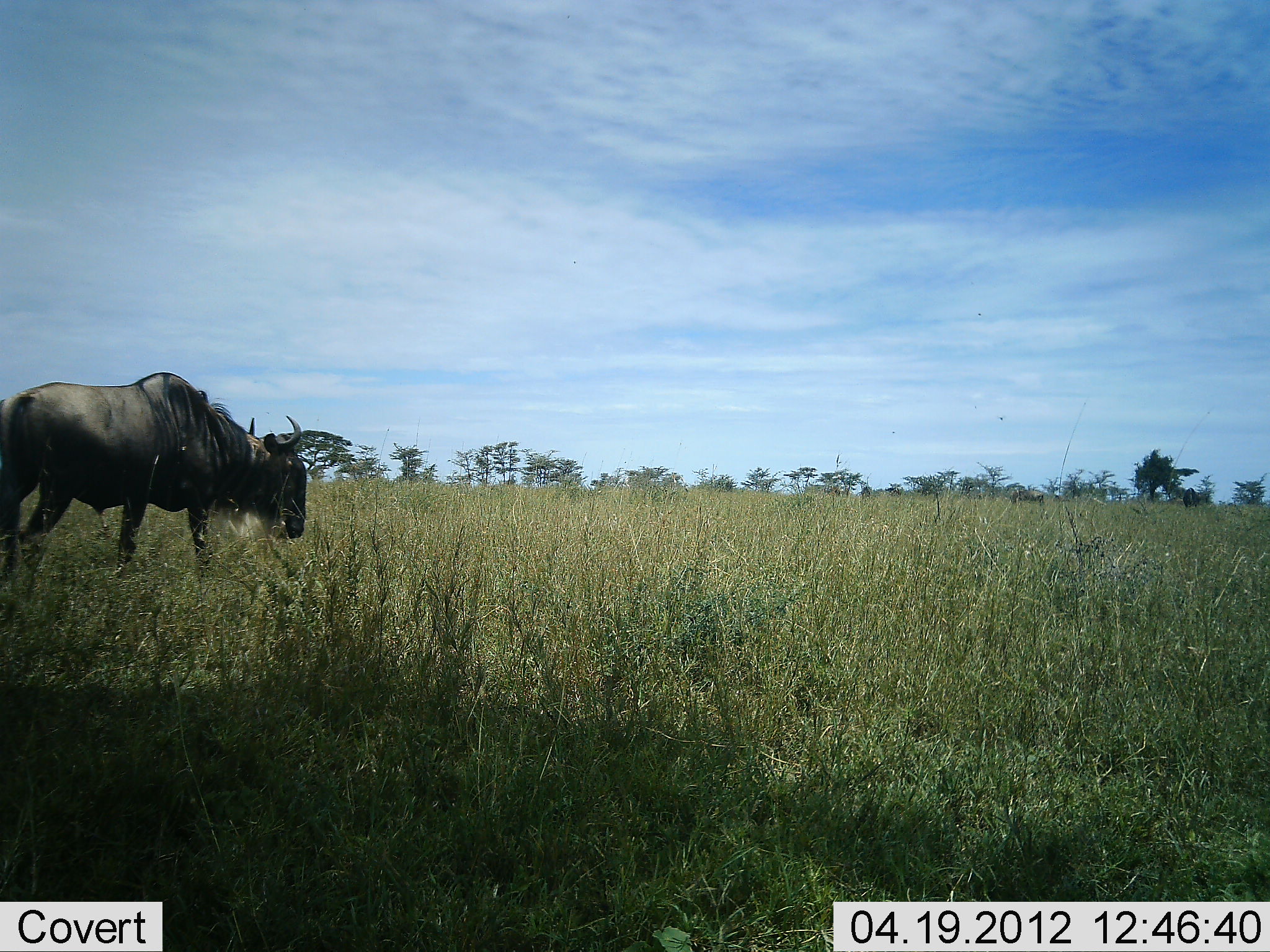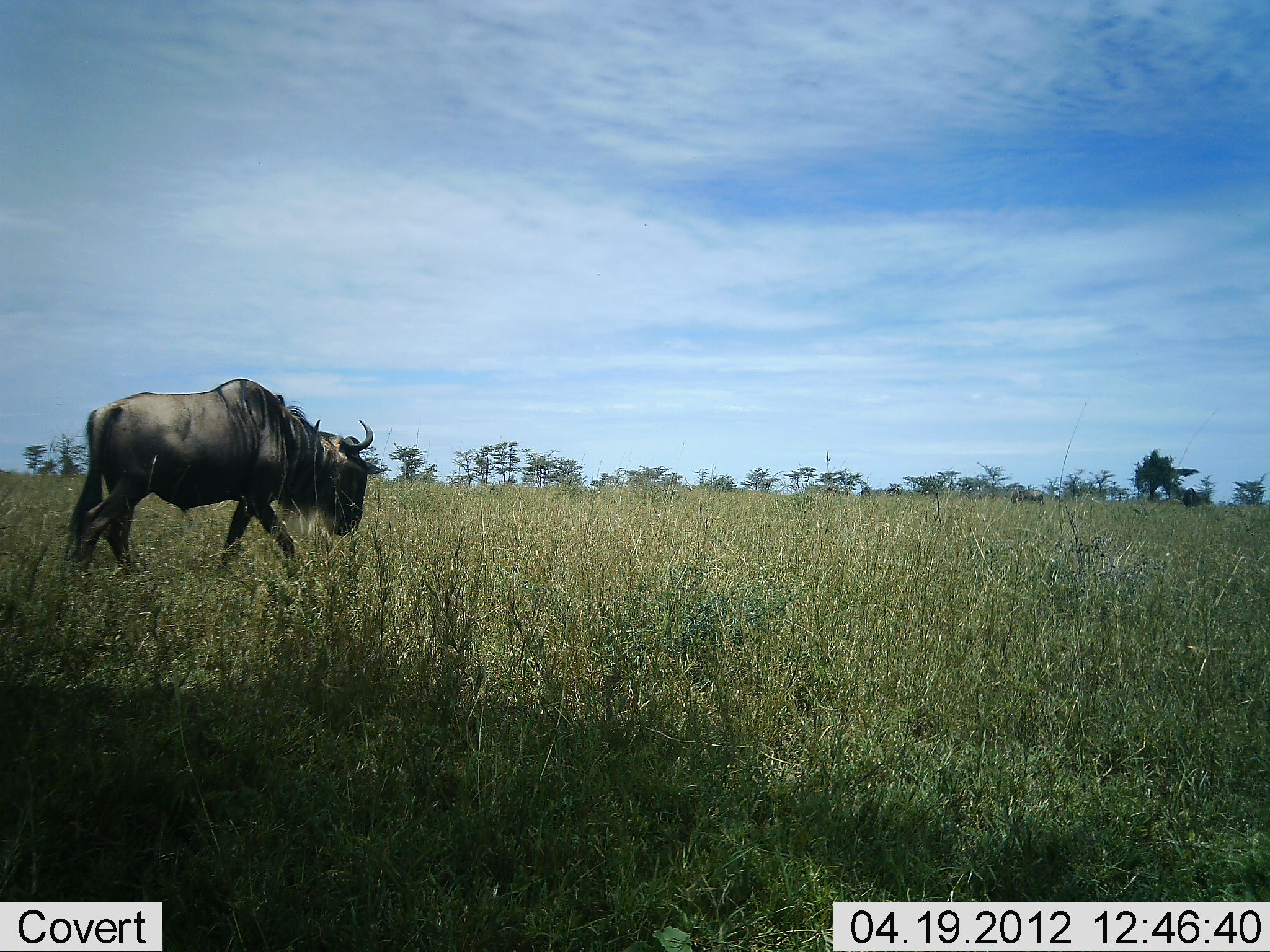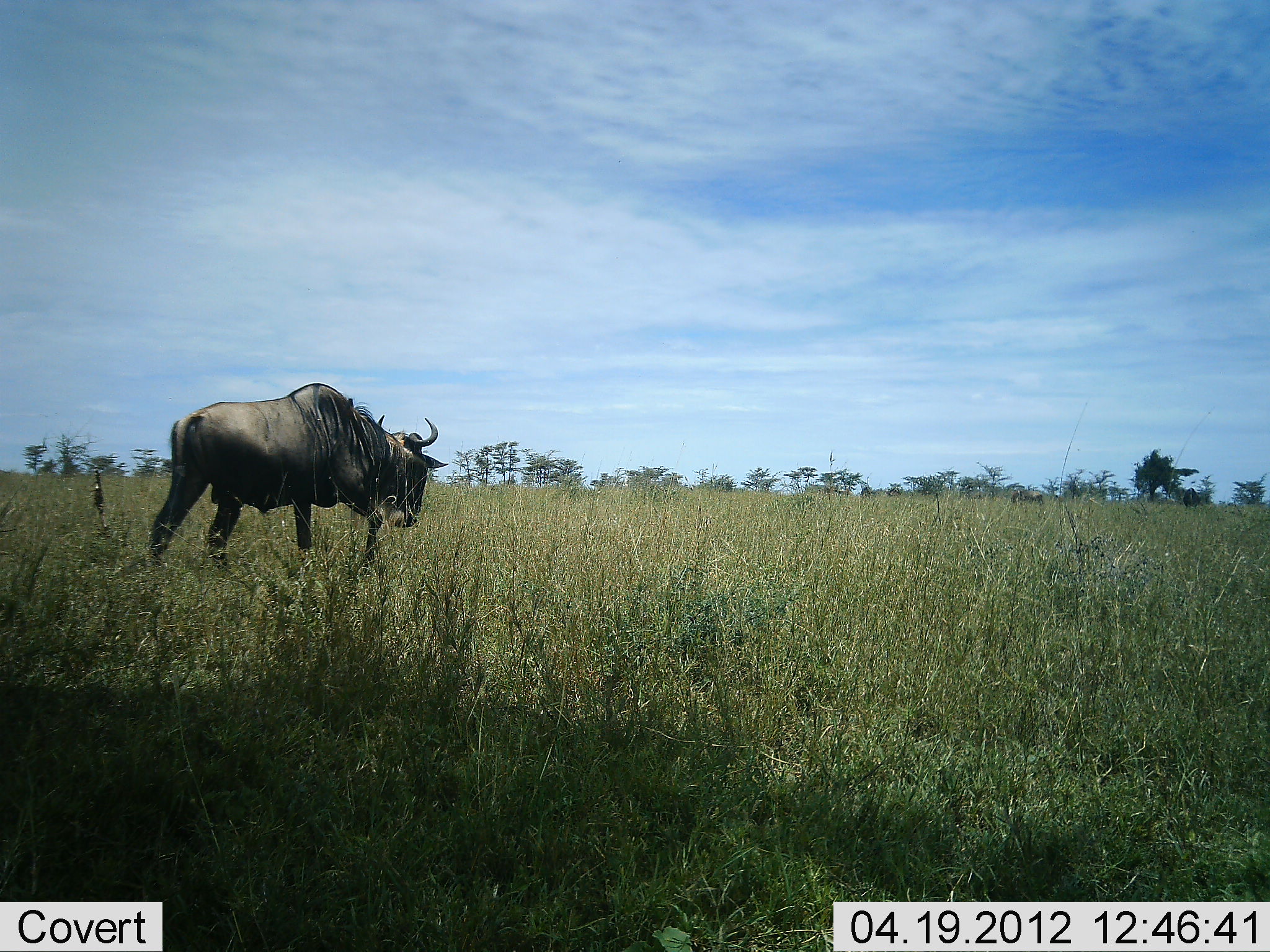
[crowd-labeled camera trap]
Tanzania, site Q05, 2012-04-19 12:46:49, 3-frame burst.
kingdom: Animalia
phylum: Chordata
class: Mammalia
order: Artiodactyla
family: Bovidae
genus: Connochaetes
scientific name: Connochaetes taurinus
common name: blue wildebeest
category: wildebeest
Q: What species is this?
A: Wildebeest (blue wildebeest) (Connochaetes taurinus).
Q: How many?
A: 1.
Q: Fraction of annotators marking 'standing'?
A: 0%.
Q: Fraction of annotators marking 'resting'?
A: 0%.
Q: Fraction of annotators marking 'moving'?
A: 100%.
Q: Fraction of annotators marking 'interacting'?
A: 0%.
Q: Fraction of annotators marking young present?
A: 0%.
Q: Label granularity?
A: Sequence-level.